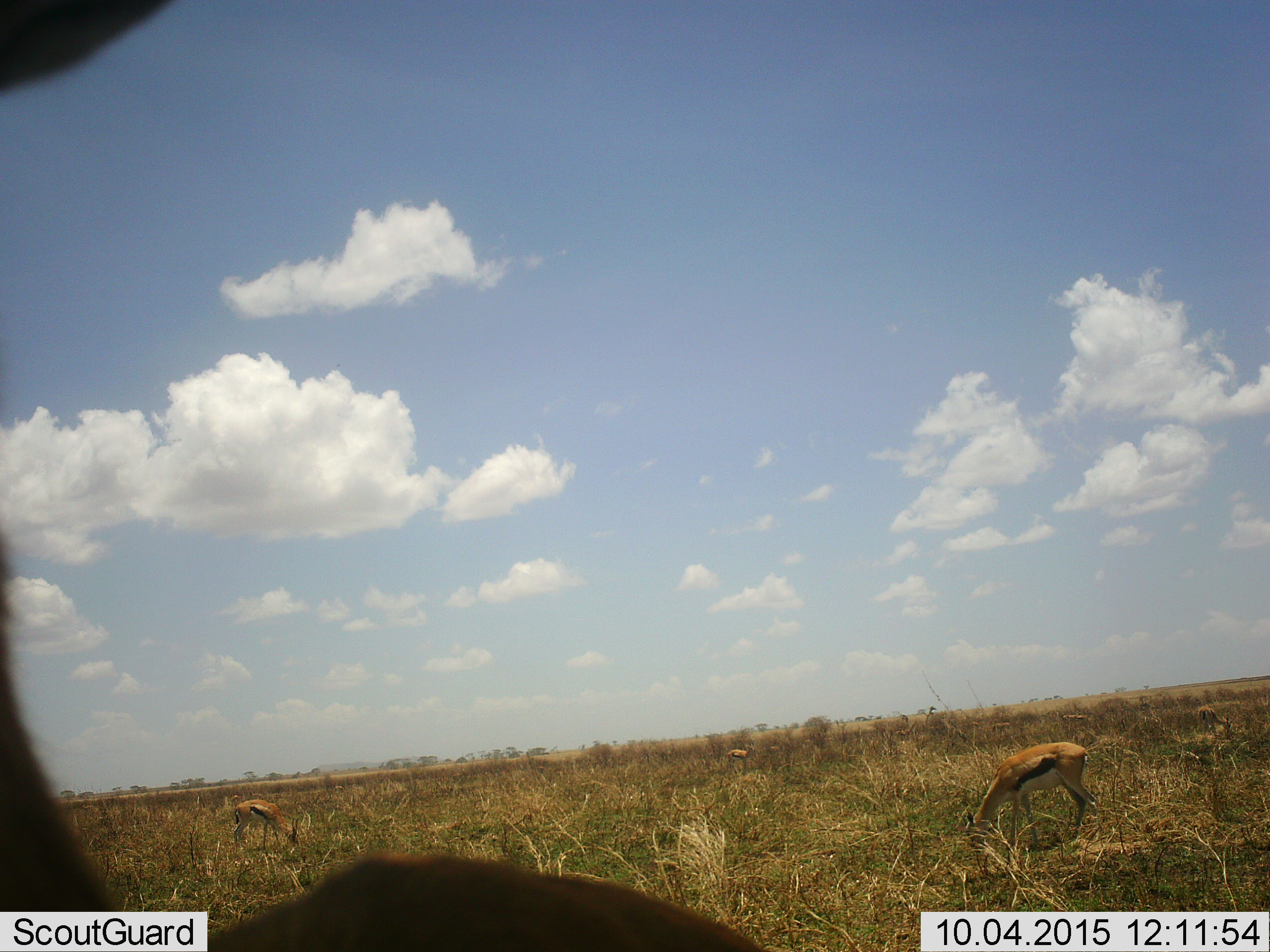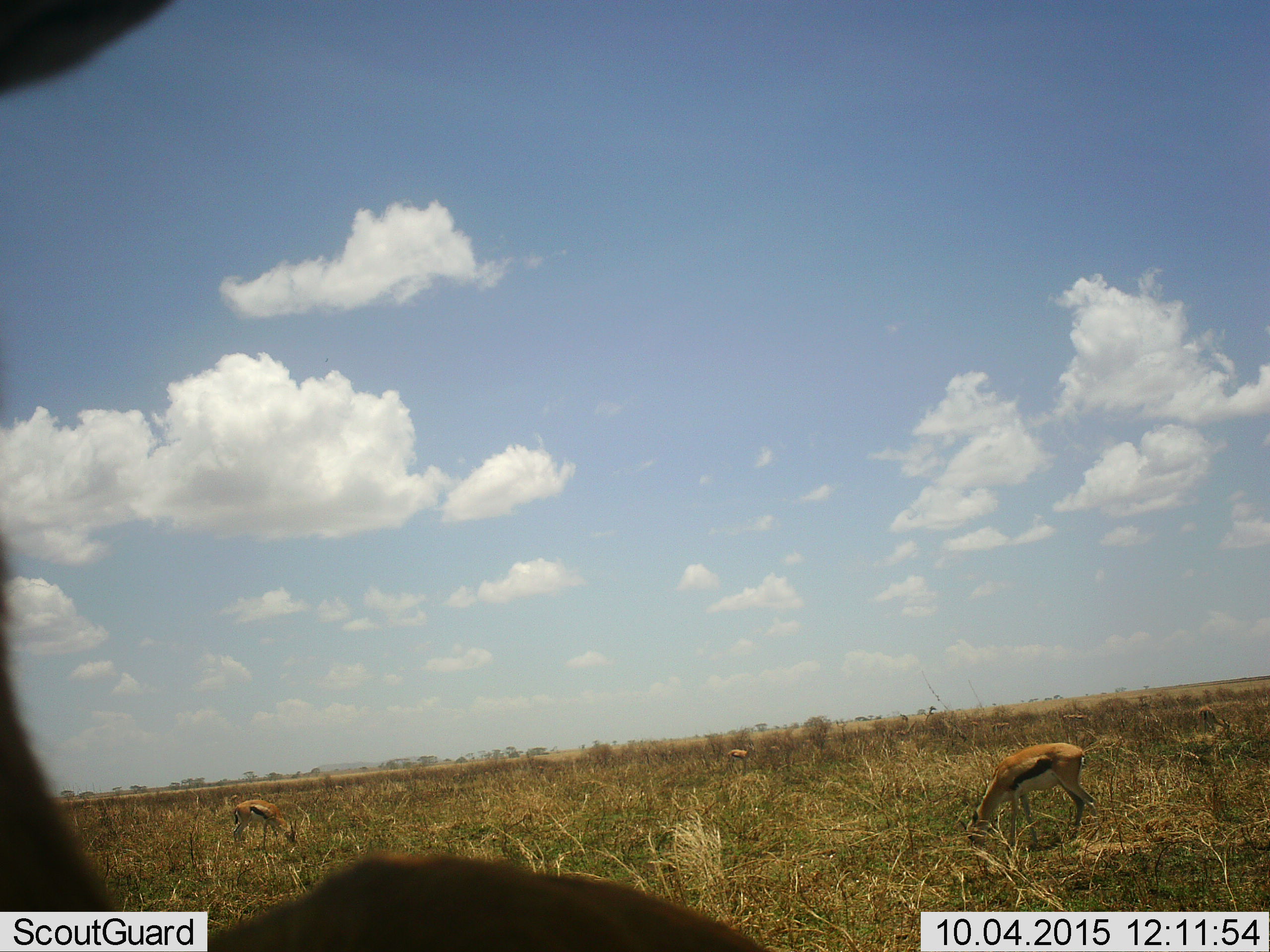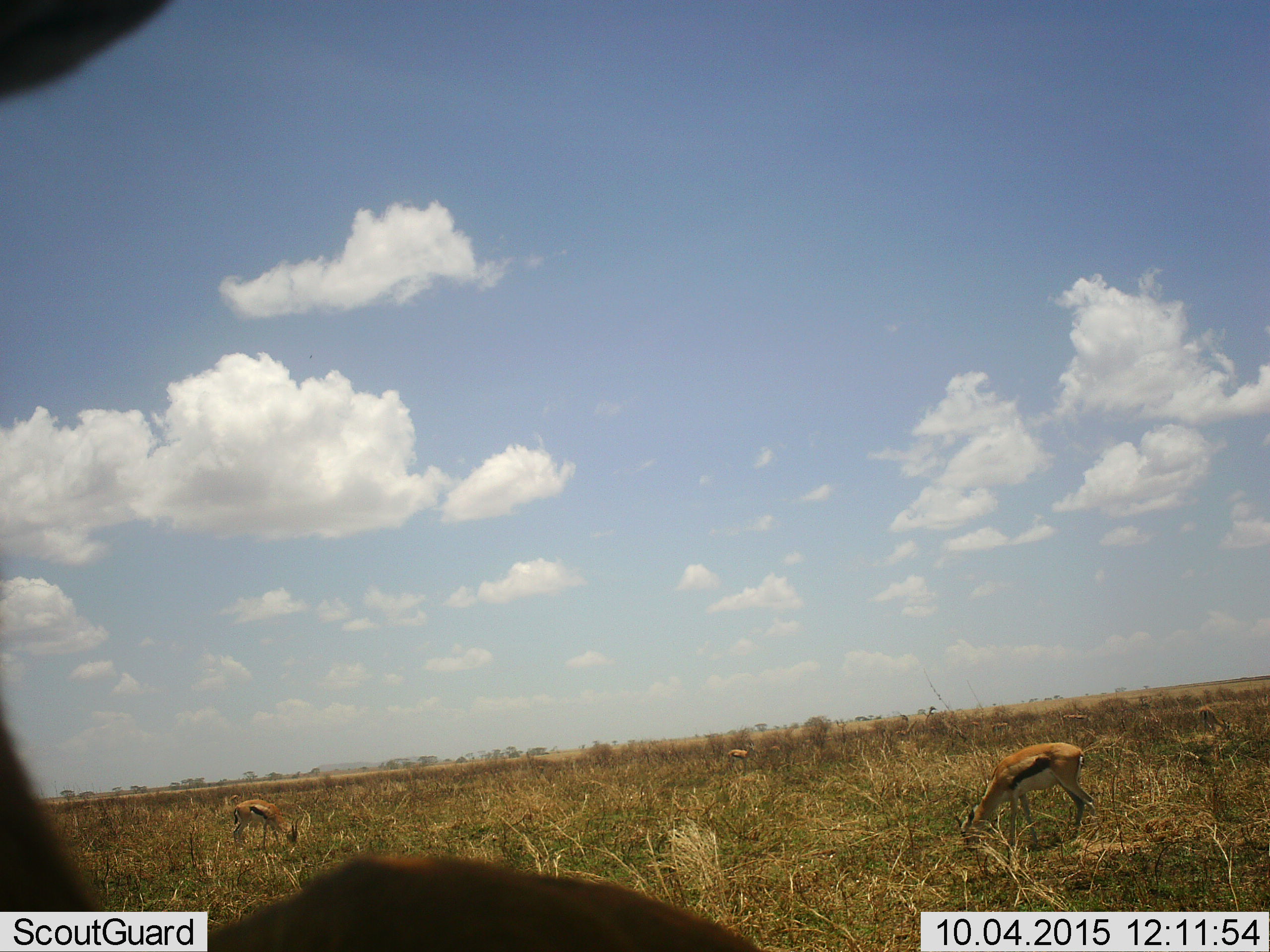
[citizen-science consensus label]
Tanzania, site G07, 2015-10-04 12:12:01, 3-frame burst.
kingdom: Animalia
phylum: Chordata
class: Mammalia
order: Artiodactyla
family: Bovidae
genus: Eudorcas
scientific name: Eudorcas thomsonii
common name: thomson's gazelle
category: gazellethomsons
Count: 7.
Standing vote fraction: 56%.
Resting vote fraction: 0%.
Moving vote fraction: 11%.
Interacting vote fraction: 0%.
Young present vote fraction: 0%.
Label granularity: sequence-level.